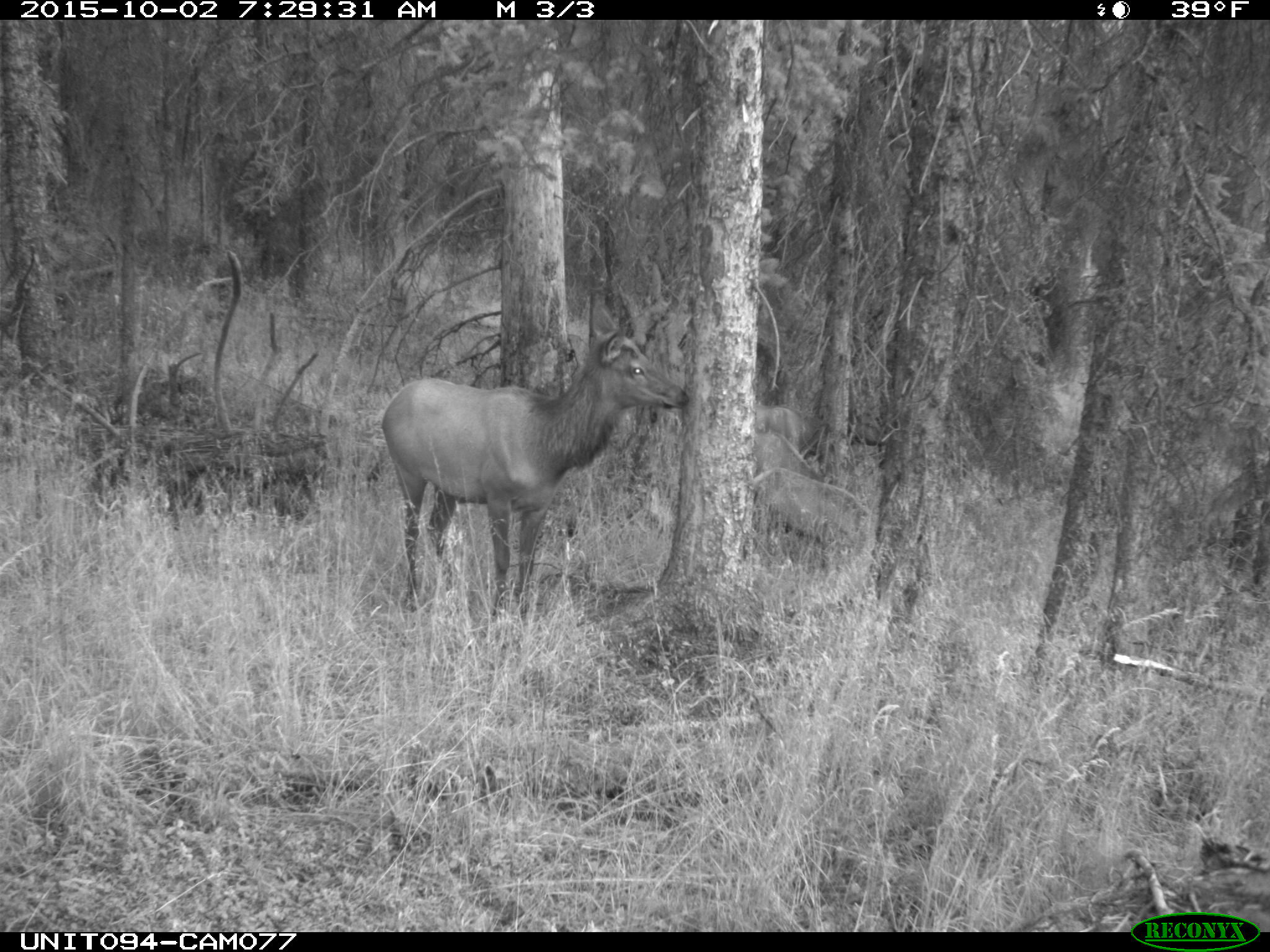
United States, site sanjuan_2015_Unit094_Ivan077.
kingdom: Animalia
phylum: Chordata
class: Mammalia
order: Artiodactyla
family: Cervidae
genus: Cervus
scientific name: Cervus elaphus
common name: red deer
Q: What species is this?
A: Cervus elaphus (red deer).